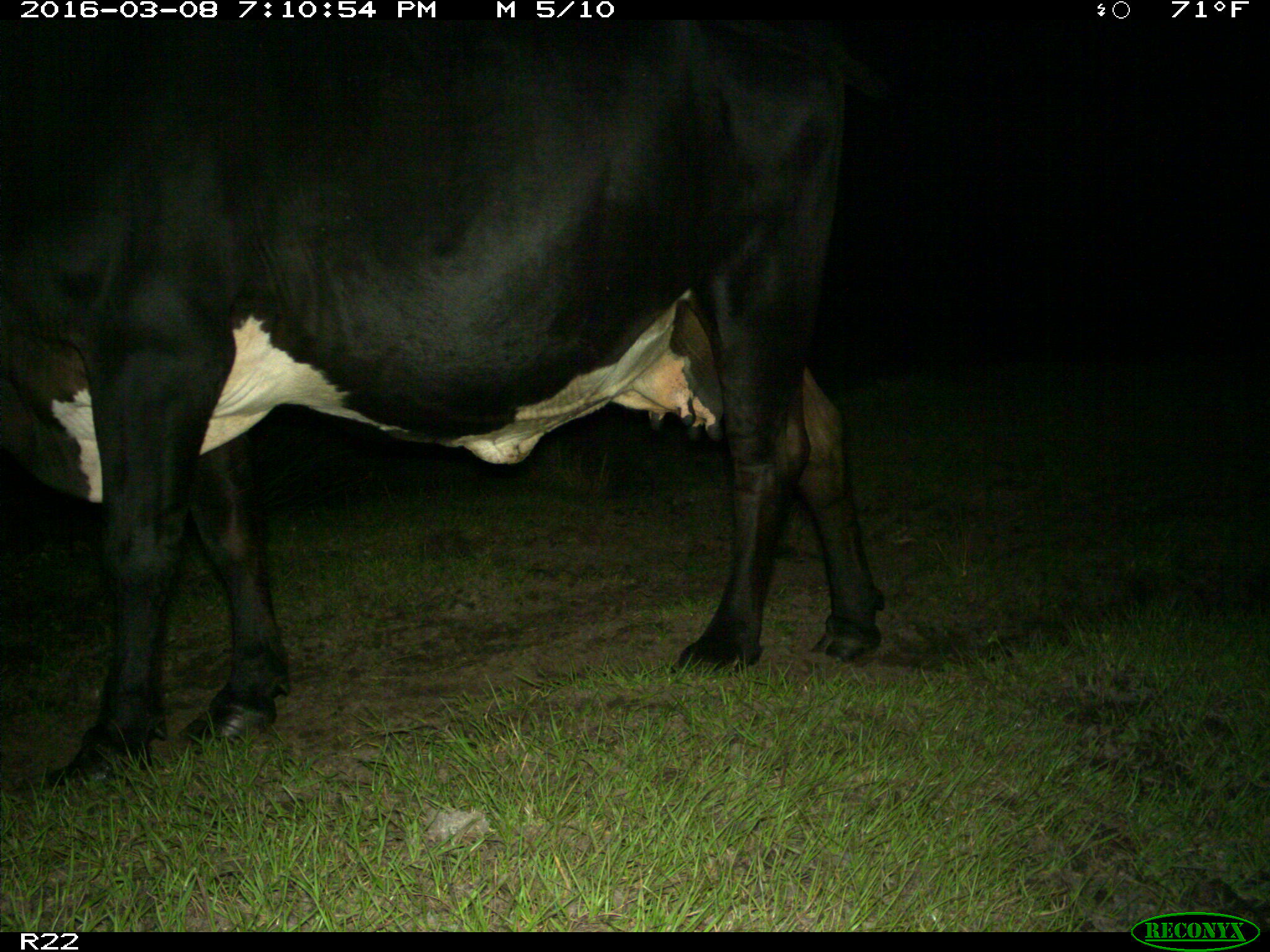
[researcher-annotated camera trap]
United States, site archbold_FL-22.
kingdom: Animalia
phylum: Chordata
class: Mammalia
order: Artiodactyla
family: Bovidae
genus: Bos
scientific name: Bos taurus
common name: domestic cow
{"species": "Bos taurus (domestic cow)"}